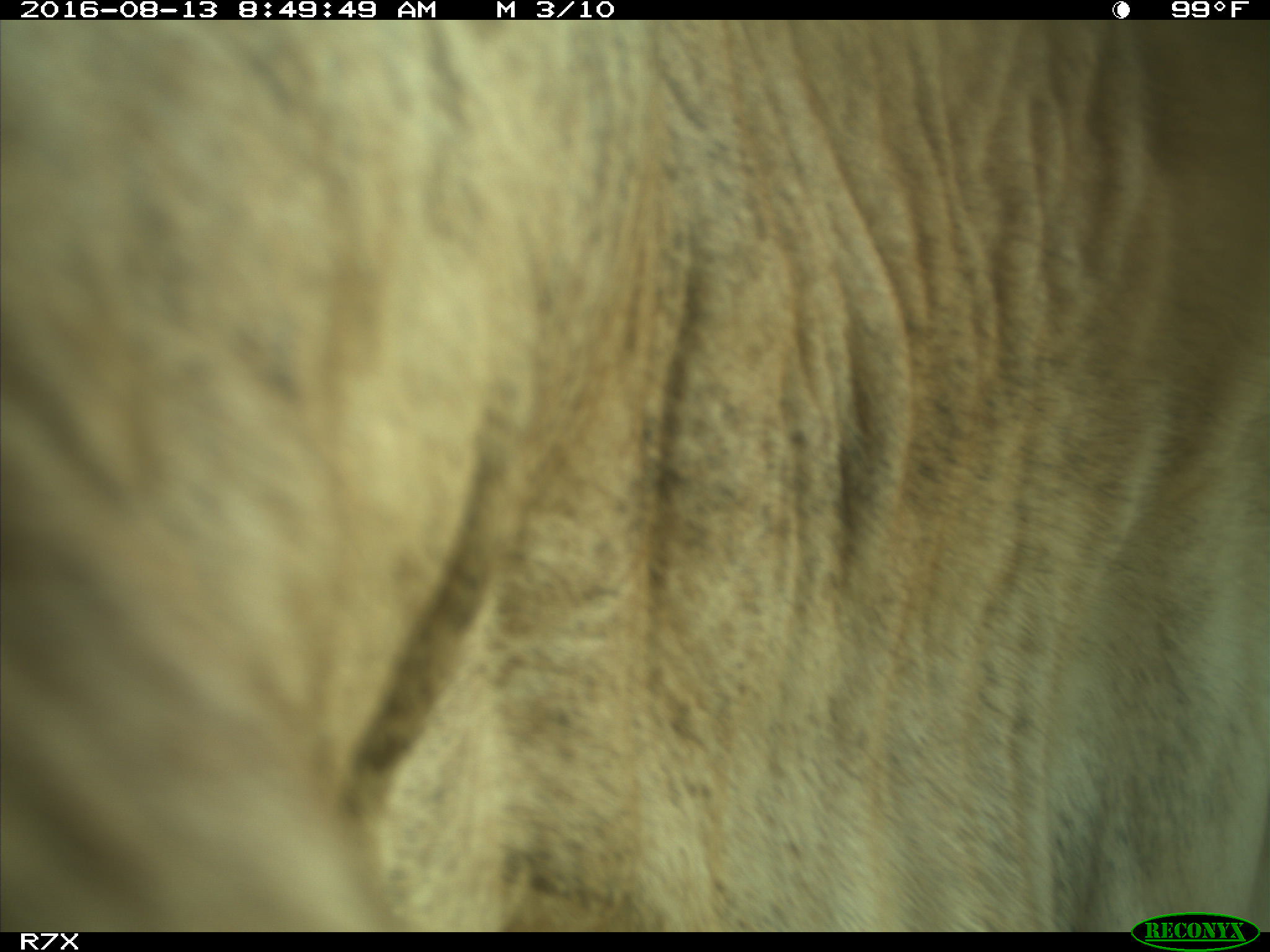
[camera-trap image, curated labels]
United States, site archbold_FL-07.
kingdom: Animalia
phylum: Chordata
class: Mammalia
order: Artiodactyla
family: Bovidae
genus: Bos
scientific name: Bos taurus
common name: domestic cow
Bos taurus (domestic cow).